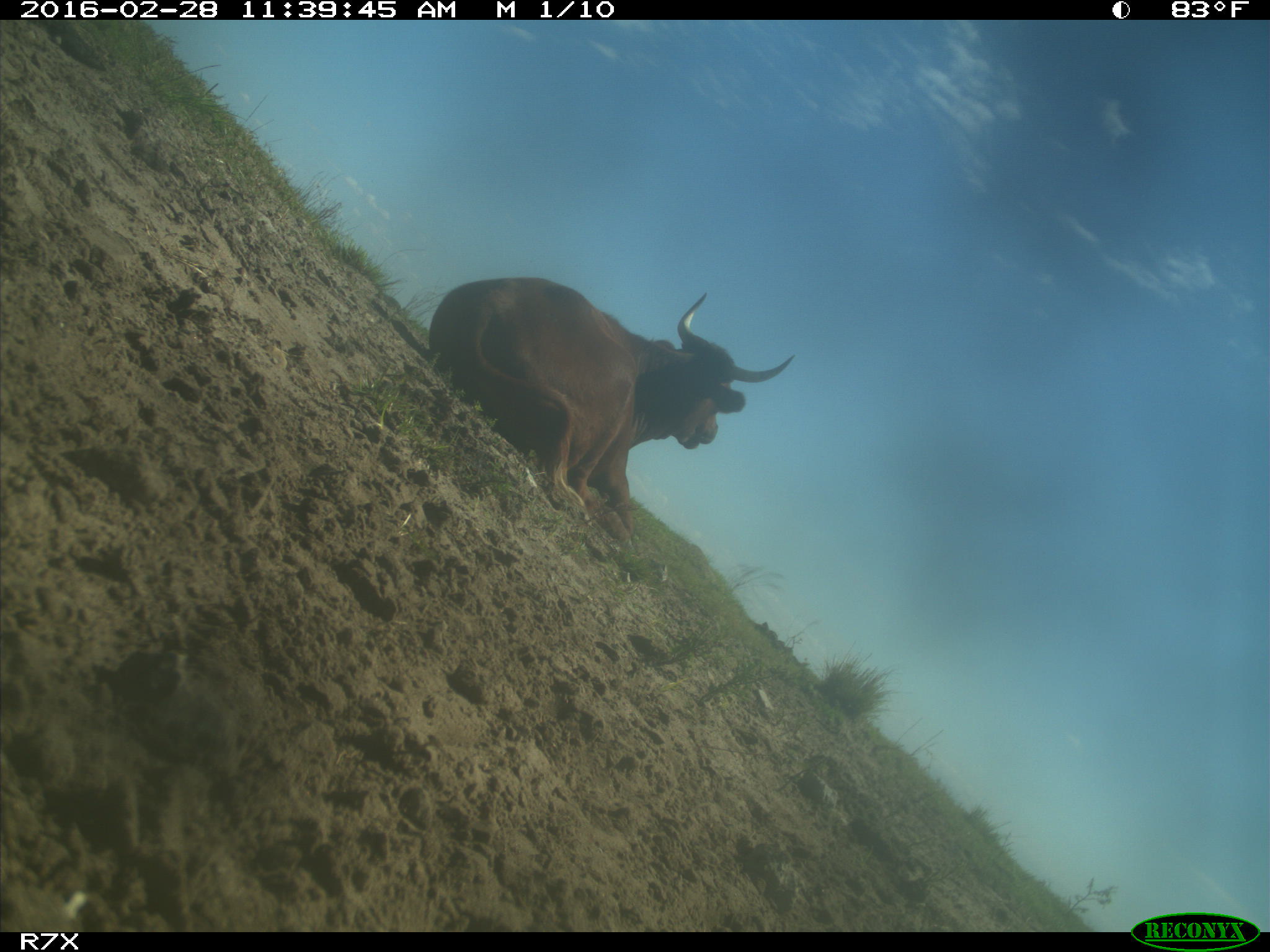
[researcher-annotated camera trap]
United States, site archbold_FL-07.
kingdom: Animalia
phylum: Chordata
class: Mammalia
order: Artiodactyla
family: Bovidae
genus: Bos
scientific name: Bos taurus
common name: domestic cow